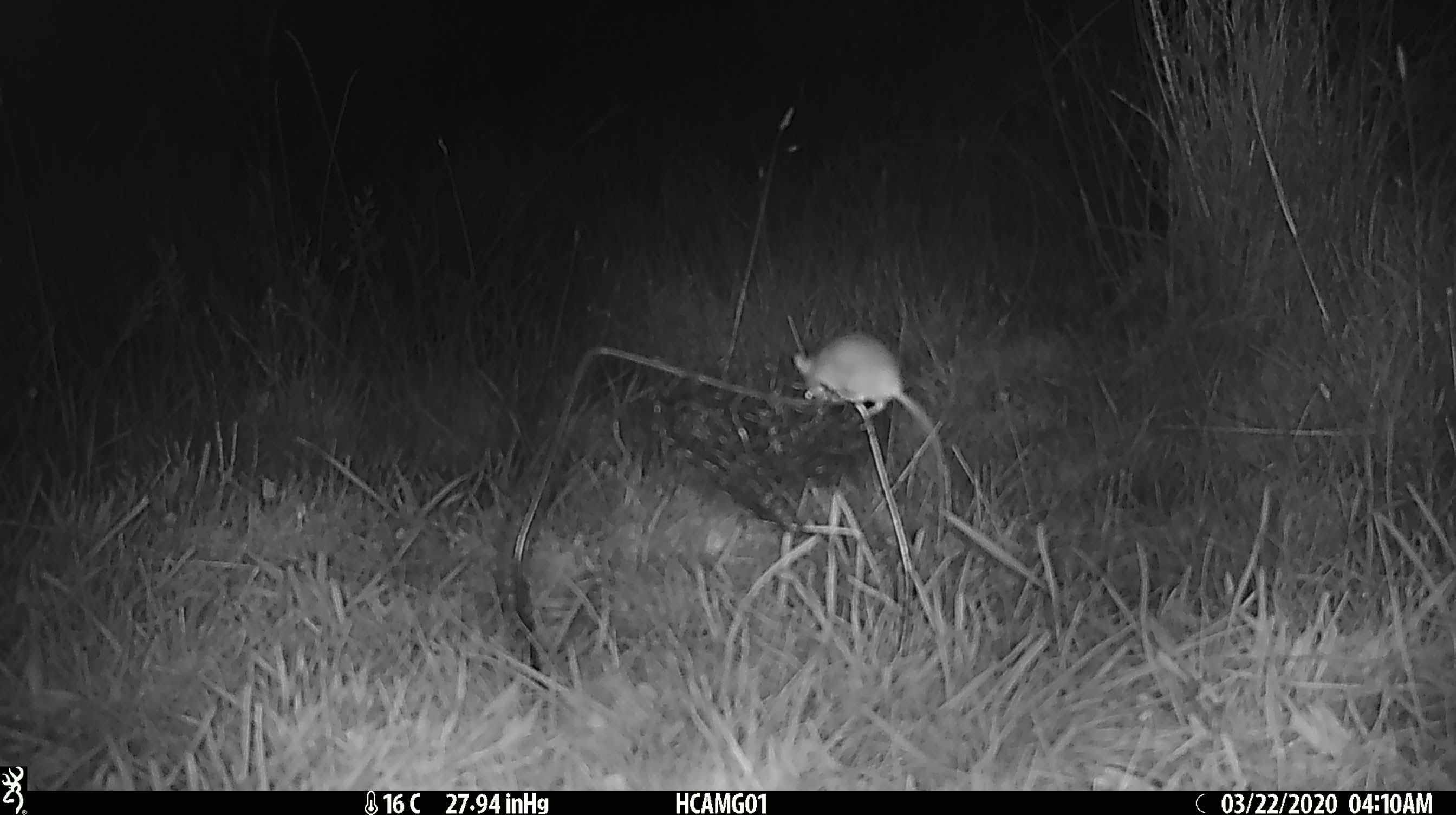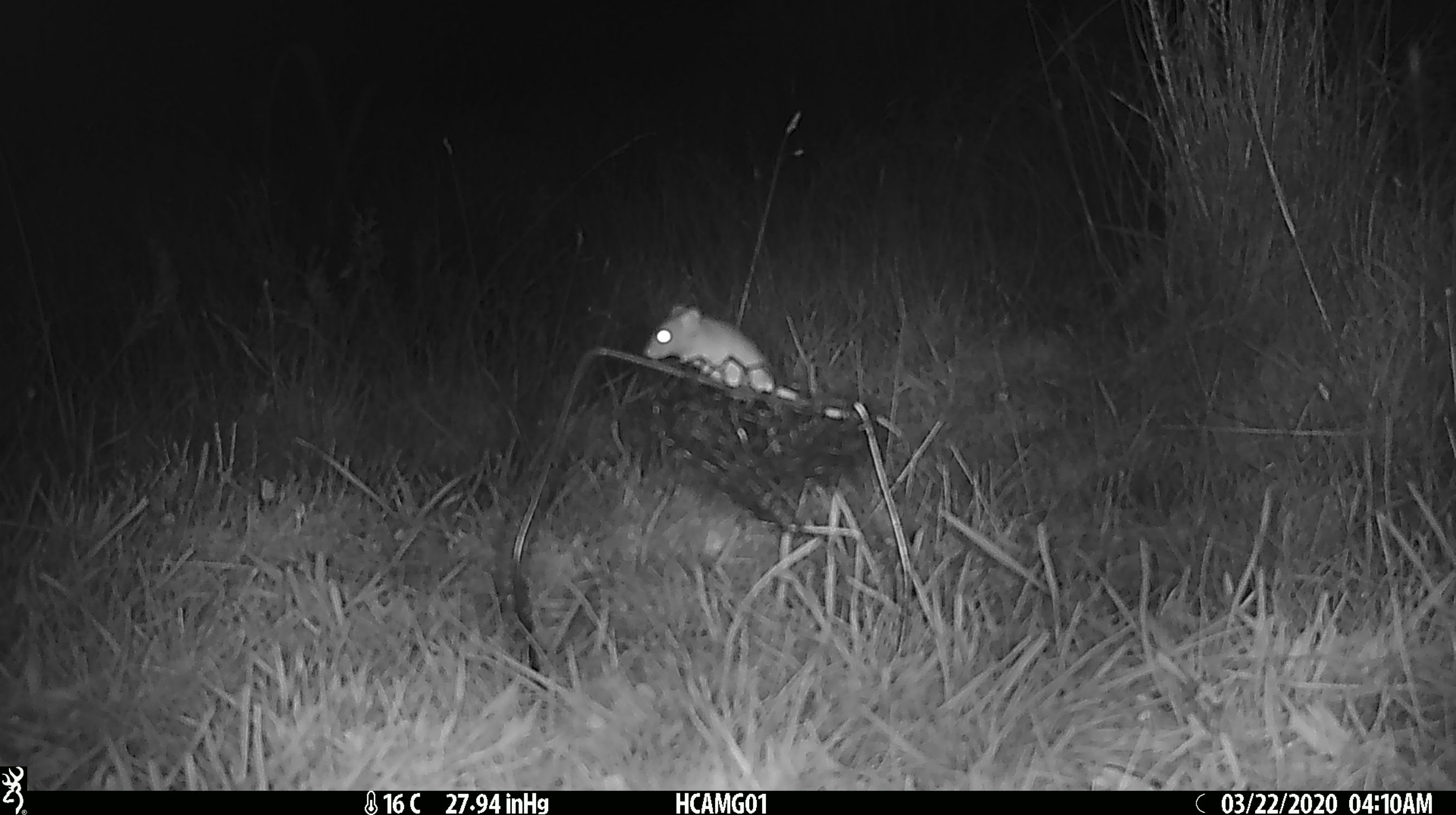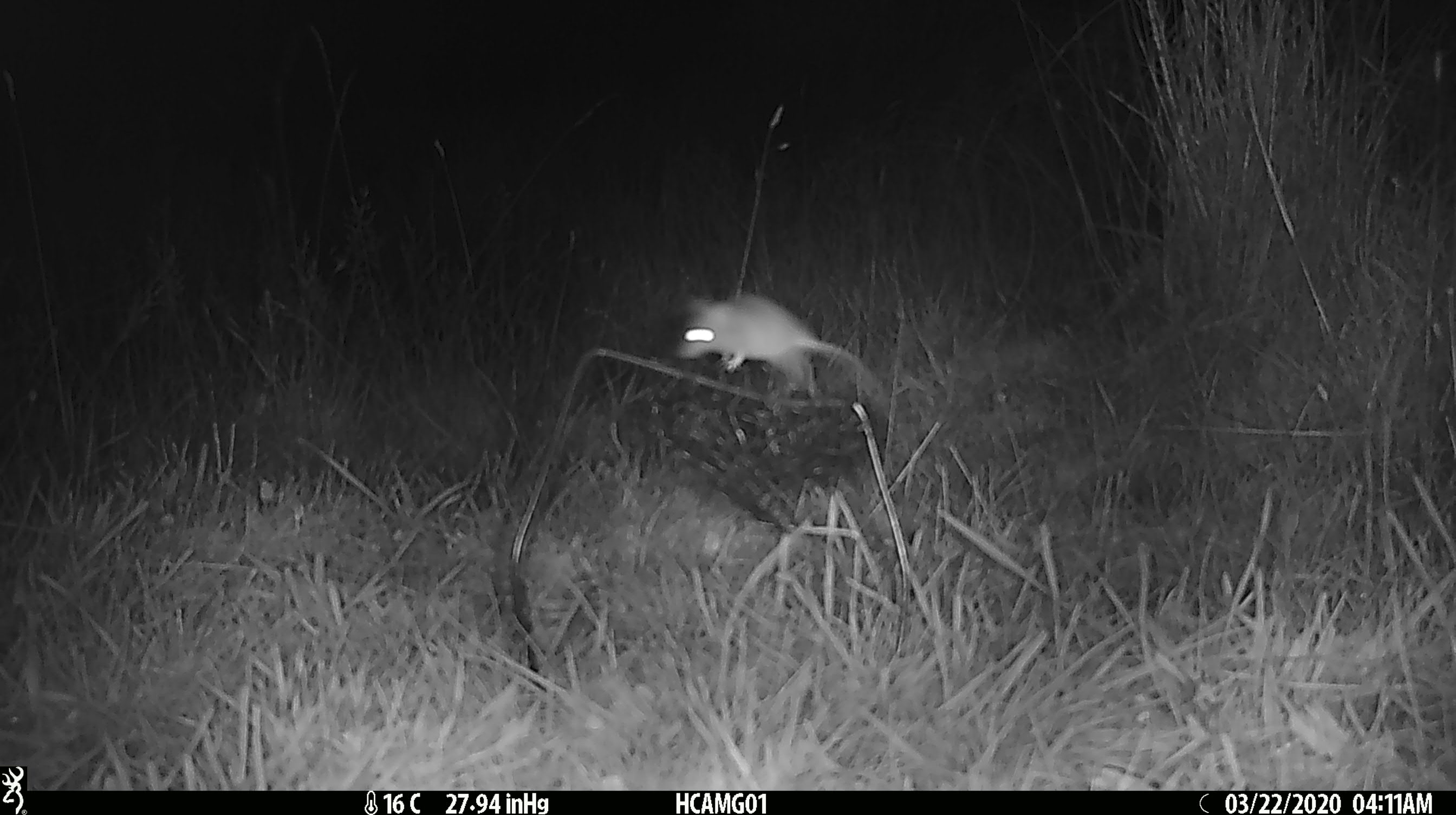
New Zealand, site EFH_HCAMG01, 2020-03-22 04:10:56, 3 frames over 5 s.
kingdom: Animalia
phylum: Chordata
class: Mammalia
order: Rodentia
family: Muridae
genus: Mus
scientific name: Mus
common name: mouse